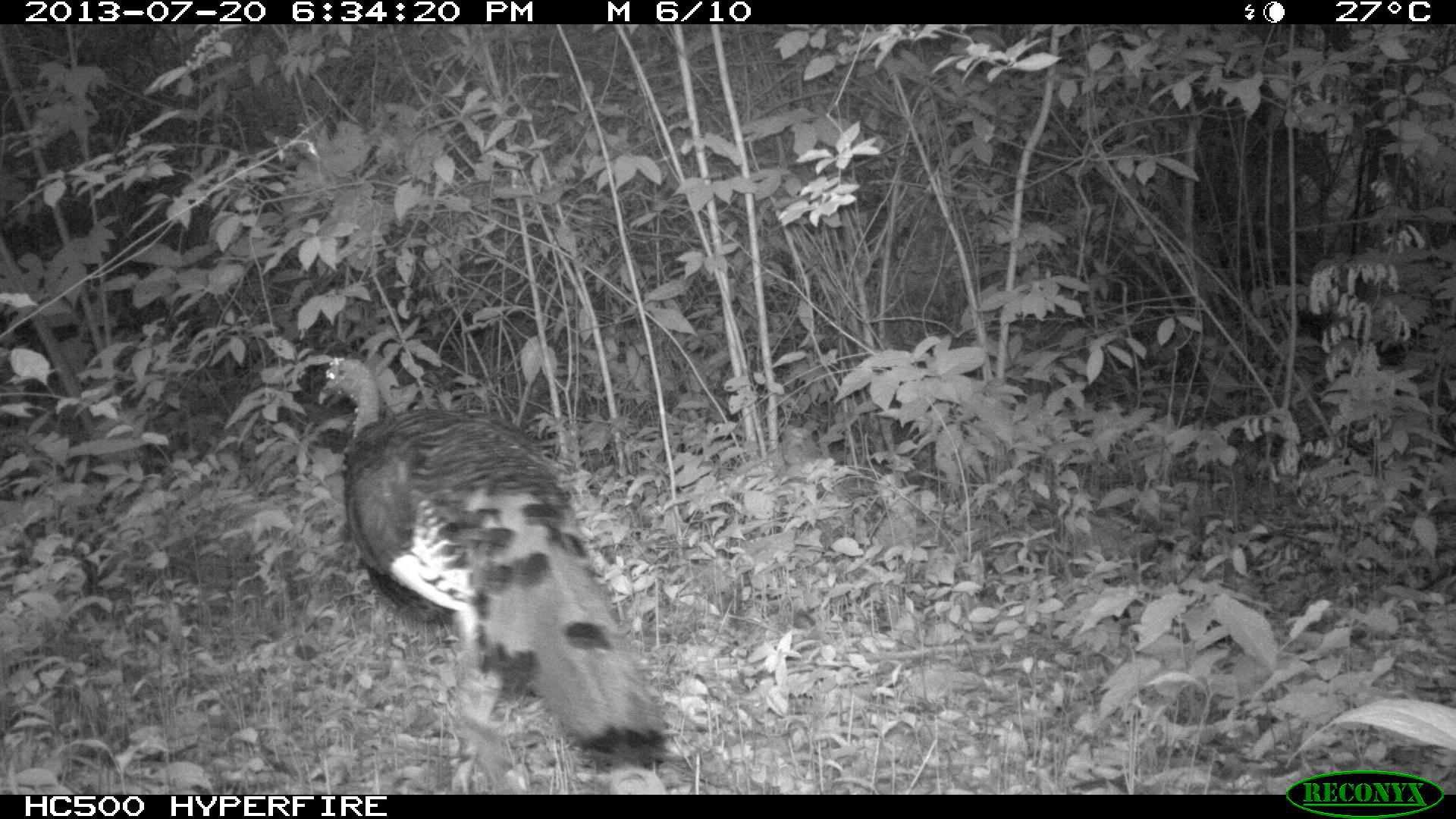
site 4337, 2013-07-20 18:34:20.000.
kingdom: Animalia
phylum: Chordata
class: Aves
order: Galliformes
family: Phasianidae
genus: Meleagris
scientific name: Meleagris ocellata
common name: ocellated turkey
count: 1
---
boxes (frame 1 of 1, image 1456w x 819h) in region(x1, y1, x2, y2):
meleagris ocellata: region(315, 356, 665, 746)